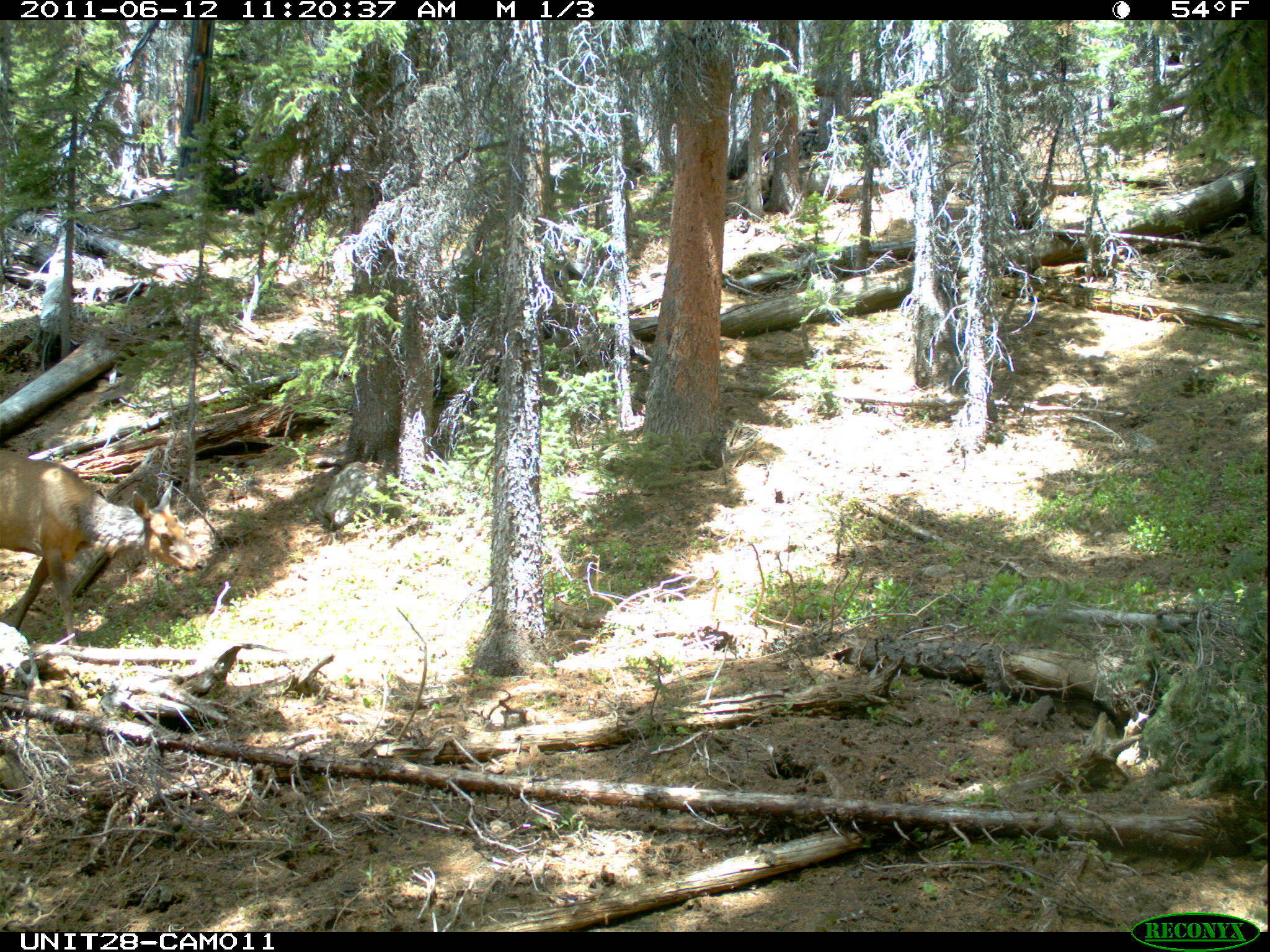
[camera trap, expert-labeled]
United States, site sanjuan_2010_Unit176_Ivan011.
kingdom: Animalia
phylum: Chordata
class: Mammalia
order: Artiodactyla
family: Cervidae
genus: Cervus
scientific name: Cervus elaphus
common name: red deer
Cervus elaphus (red deer).